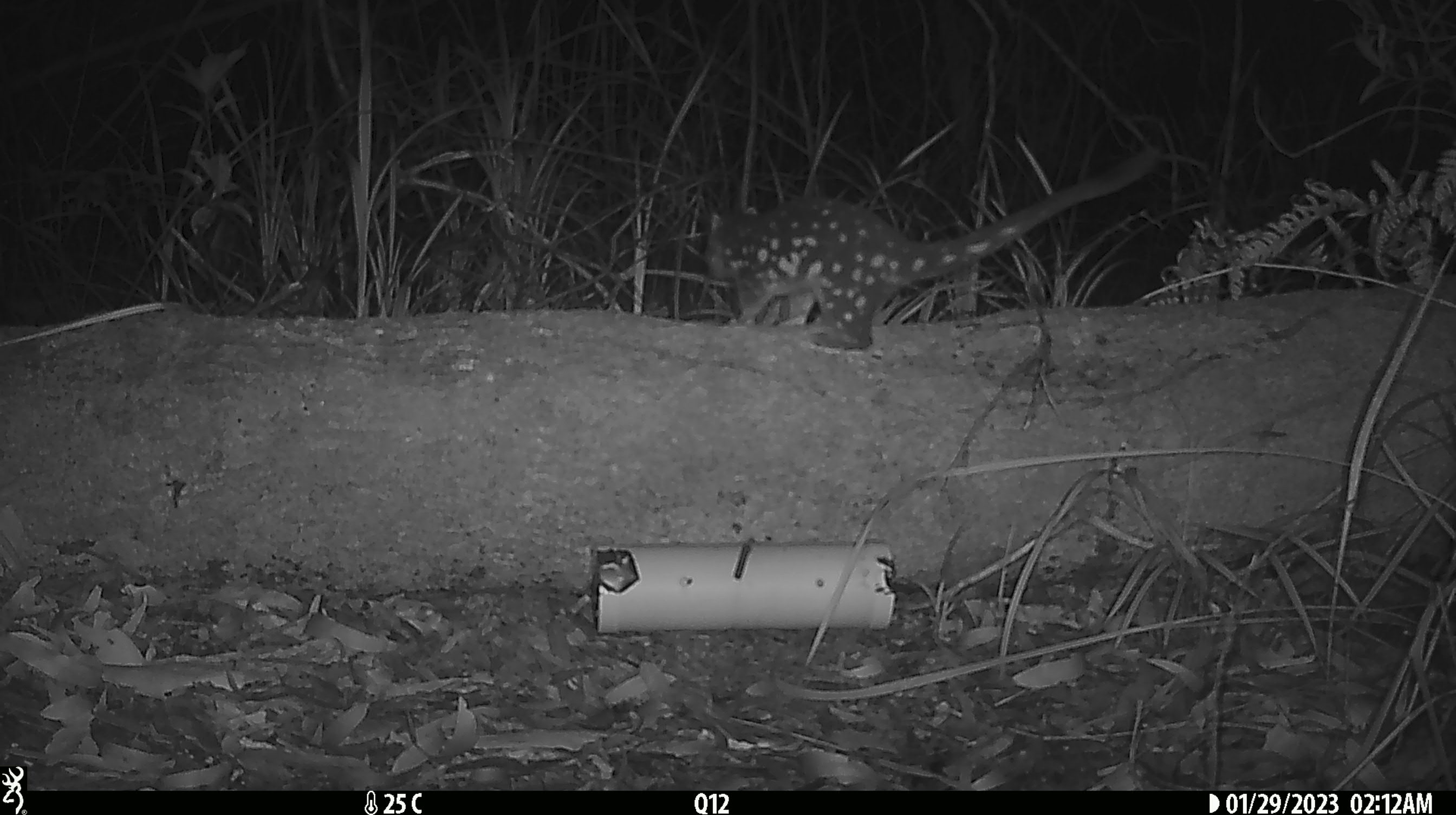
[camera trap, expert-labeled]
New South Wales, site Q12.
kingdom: Animalia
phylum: Chordata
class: Mammalia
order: Dasyuromorphia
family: Dasyuridae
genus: Dasyurus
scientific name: Dasyurus maculatus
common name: spotted-tailed quoll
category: quoll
Quoll (spotted-tailed quoll) (Dasyurus maculatus).